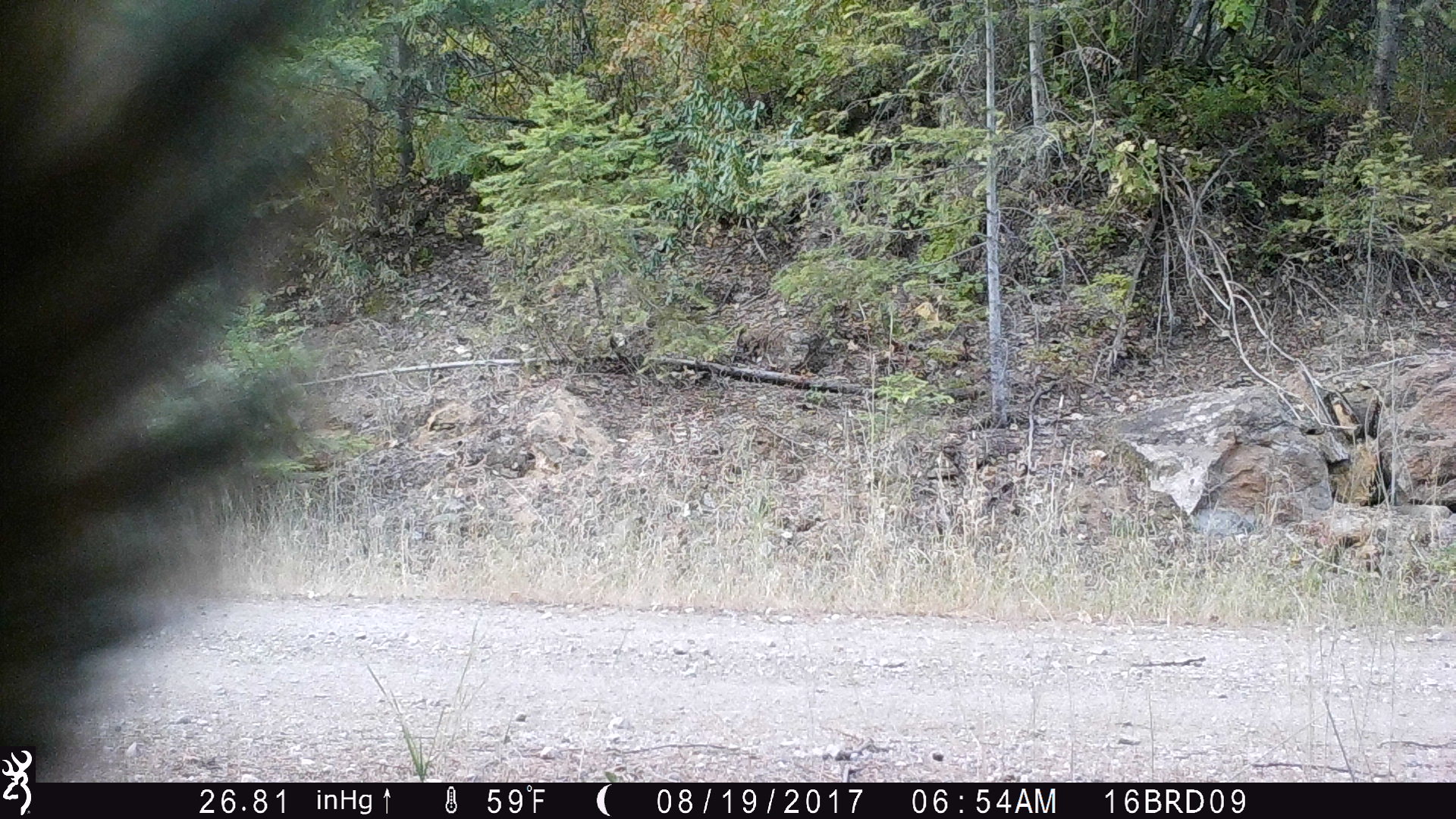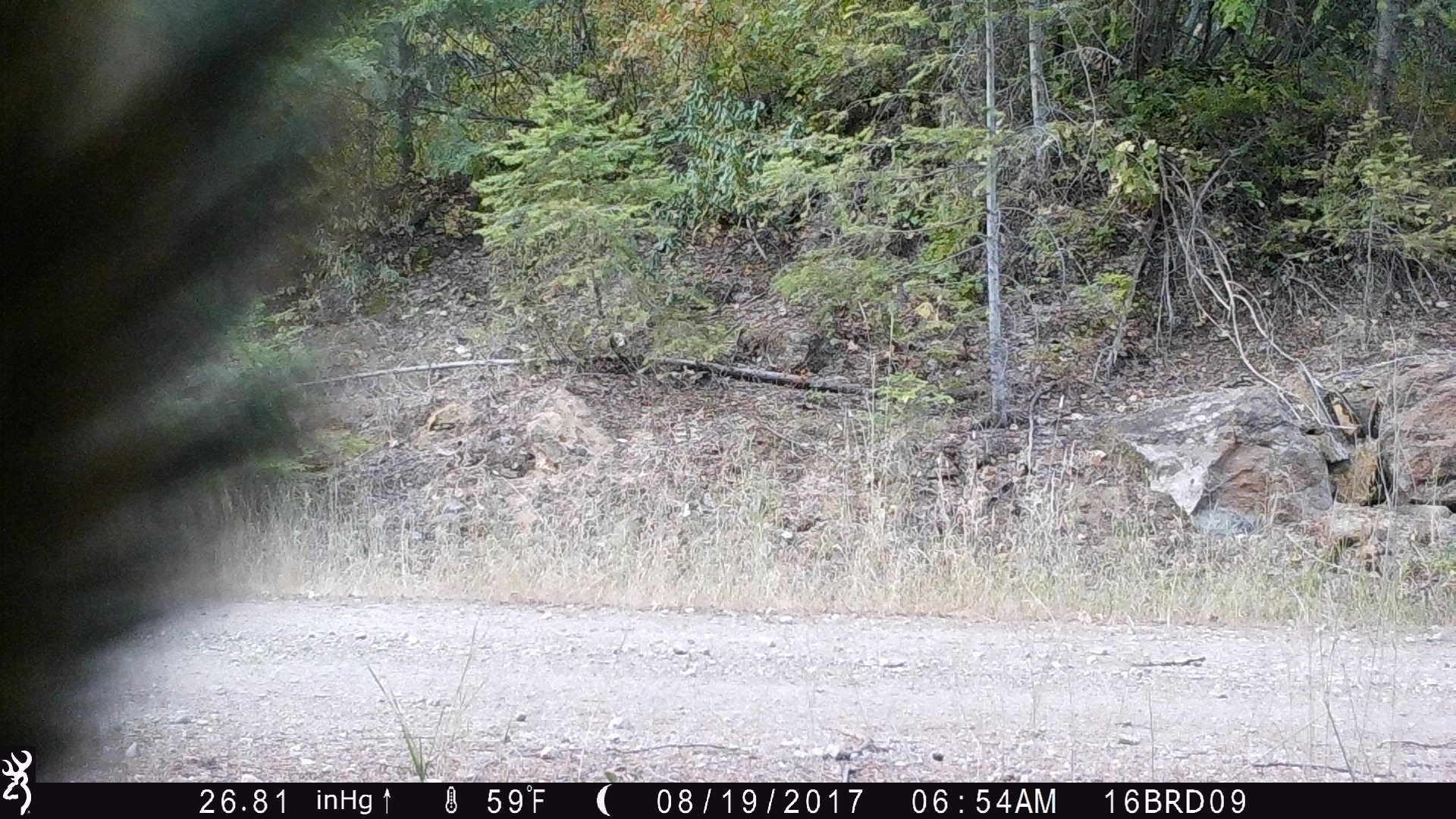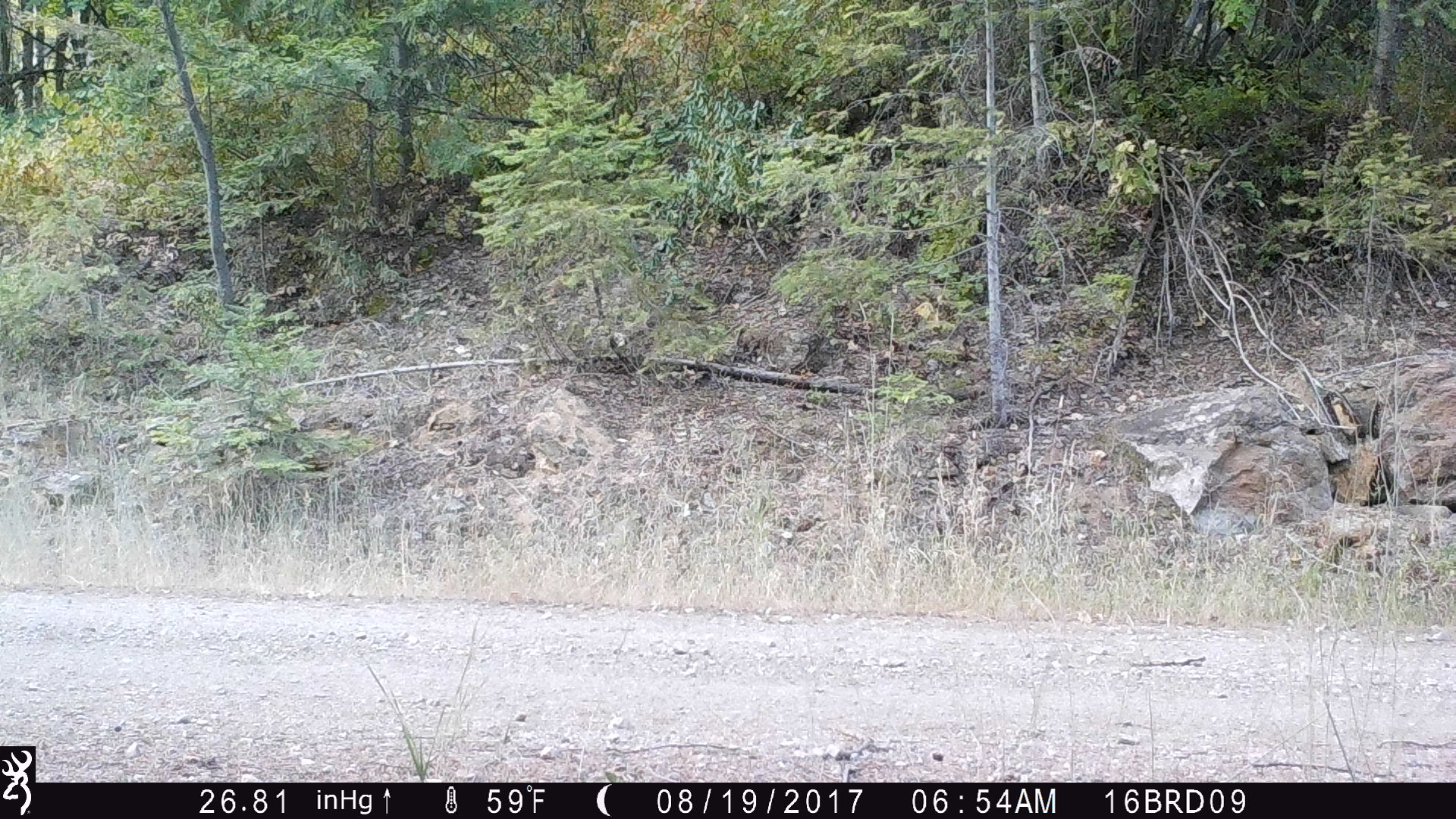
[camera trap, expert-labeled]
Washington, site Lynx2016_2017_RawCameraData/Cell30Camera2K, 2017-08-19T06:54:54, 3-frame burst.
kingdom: Animalia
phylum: Chordata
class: Mammalia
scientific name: Mammalia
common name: small mammal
Small mammal (Mammalia). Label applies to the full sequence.